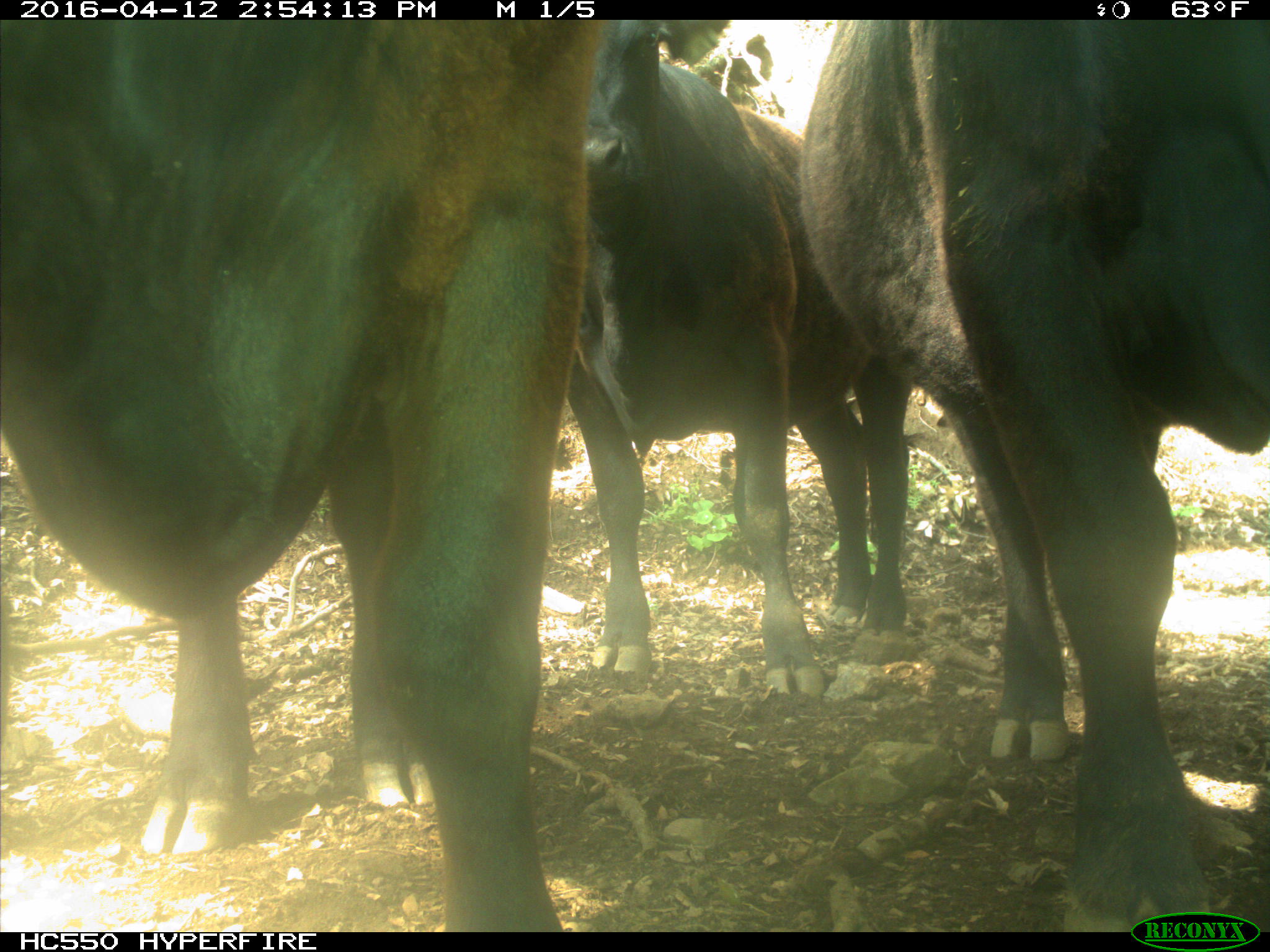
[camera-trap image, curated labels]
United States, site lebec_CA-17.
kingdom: Animalia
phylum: Chordata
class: Mammalia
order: Artiodactyla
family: Bovidae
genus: Bos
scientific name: Bos taurus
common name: domestic cow